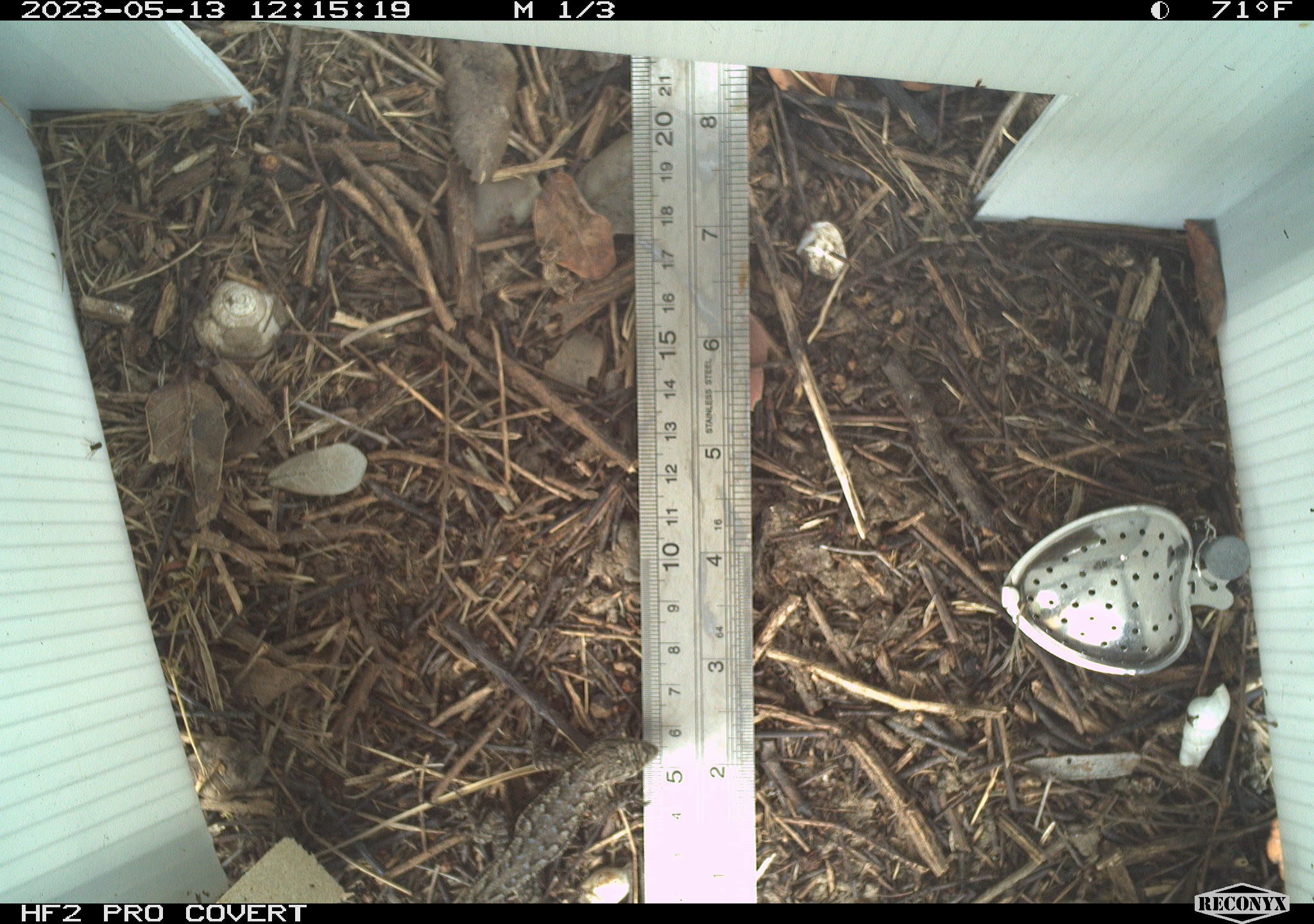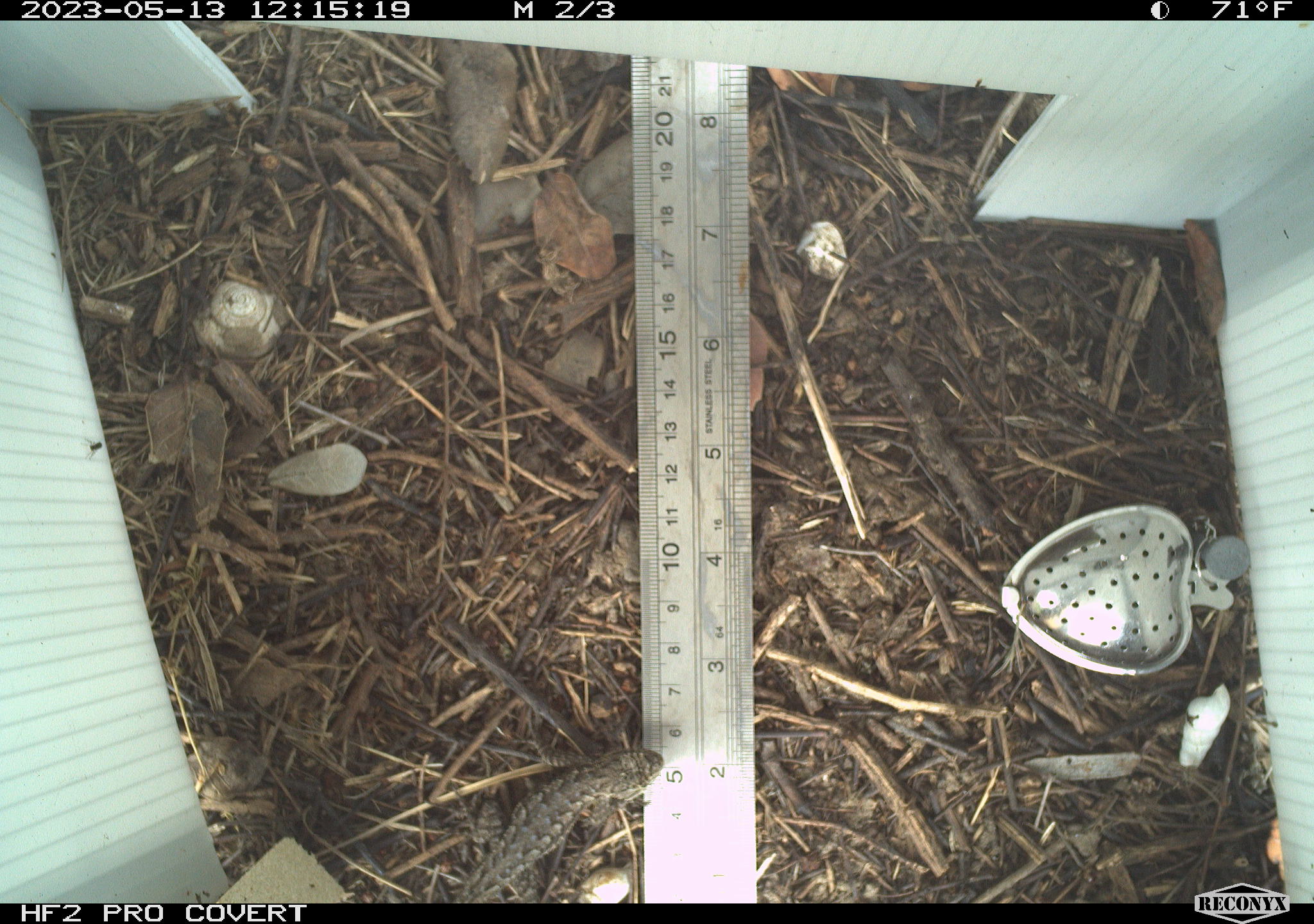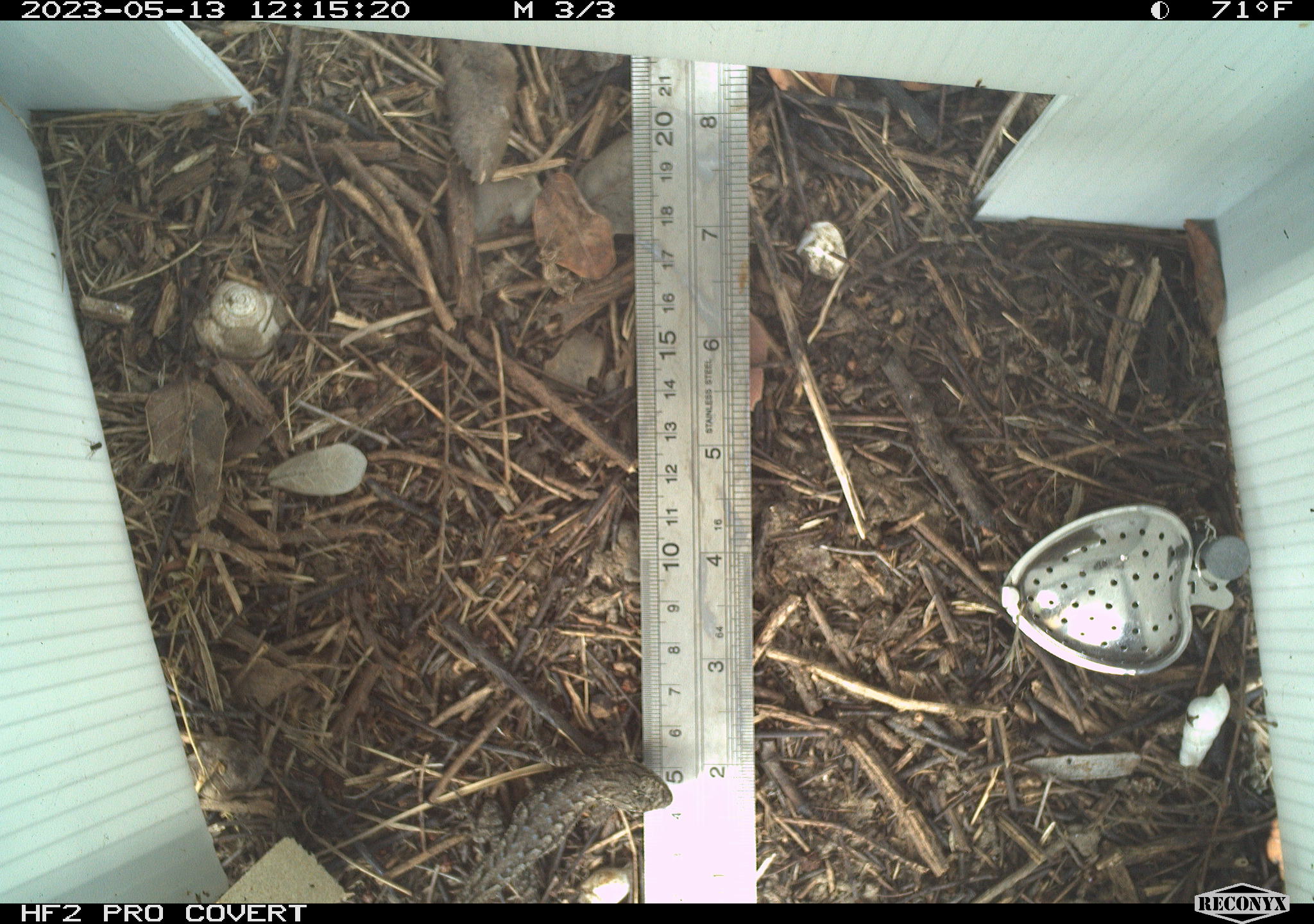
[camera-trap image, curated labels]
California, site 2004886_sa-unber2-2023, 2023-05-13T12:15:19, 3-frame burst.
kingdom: Animalia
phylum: Chordata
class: Reptilia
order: Squamata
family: Phrynosomatidae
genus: Sceloporus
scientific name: Sceloporus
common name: spiny lizards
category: sceloporus species